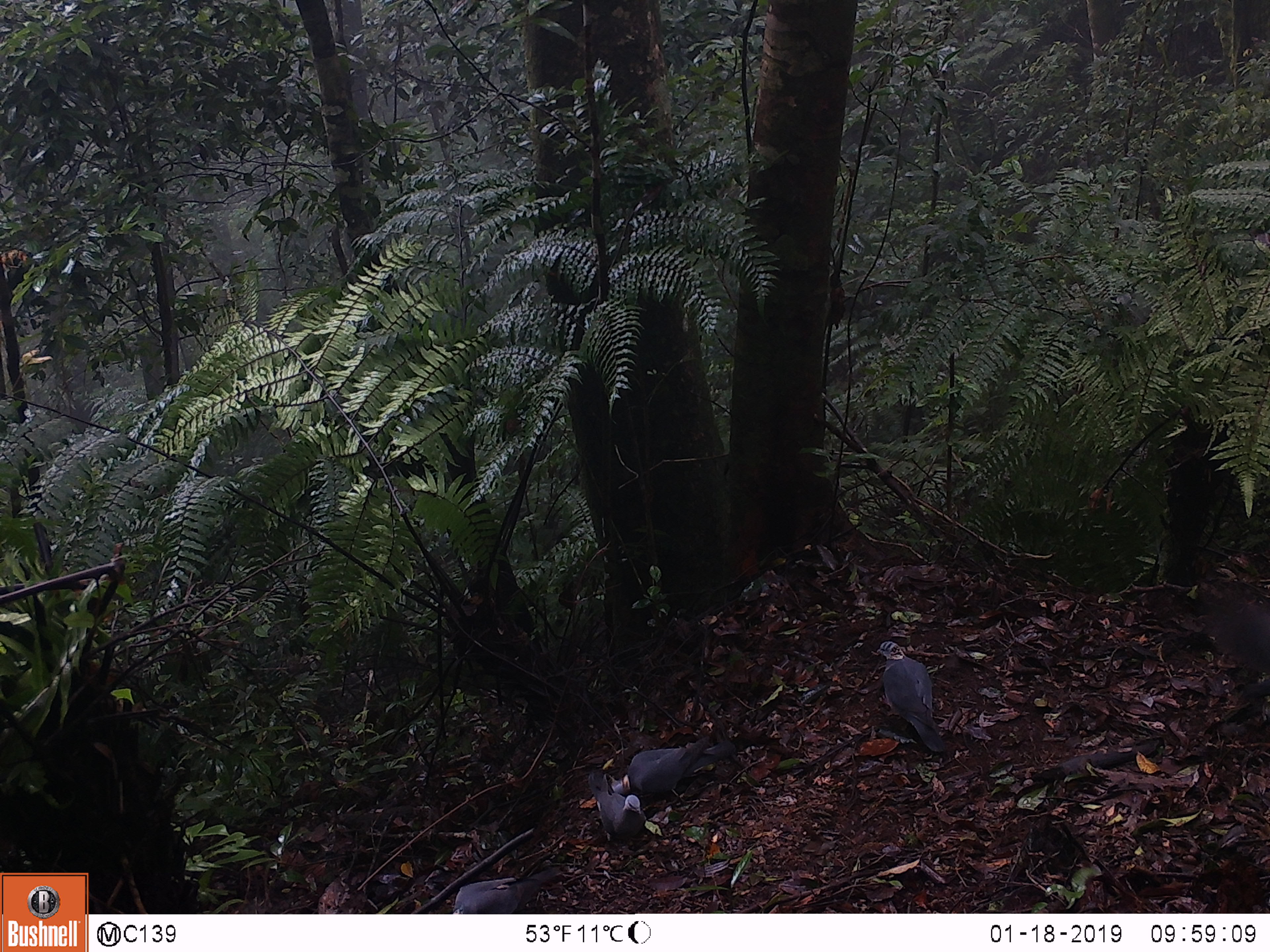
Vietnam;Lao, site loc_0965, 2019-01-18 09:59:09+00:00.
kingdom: Animalia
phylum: Chordata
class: Aves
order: Columbiformes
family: Columbidae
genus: Ducula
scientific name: Ducula badia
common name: mountain imperial pigeon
Mountain imperial pigeon (Ducula badia). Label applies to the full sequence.